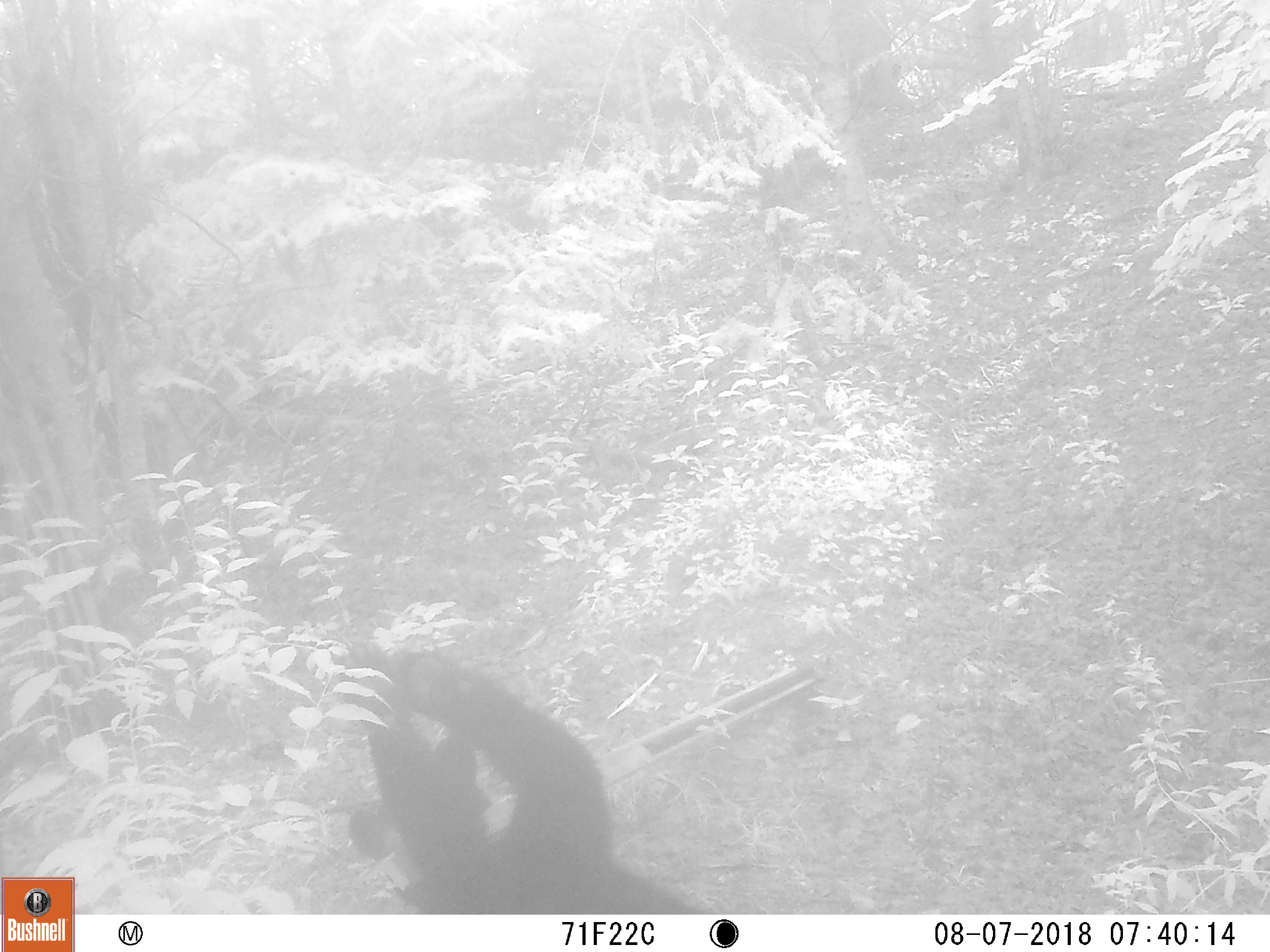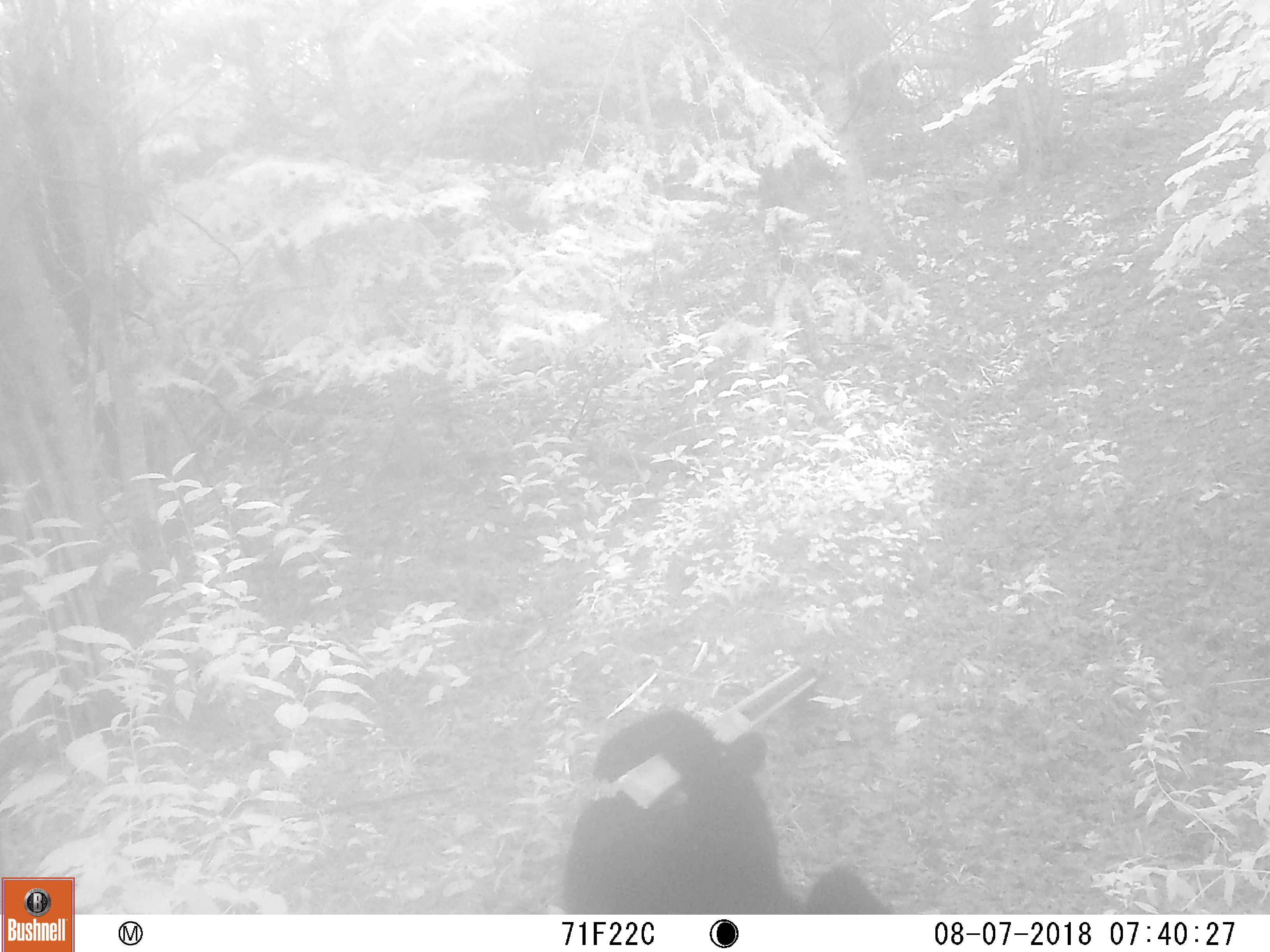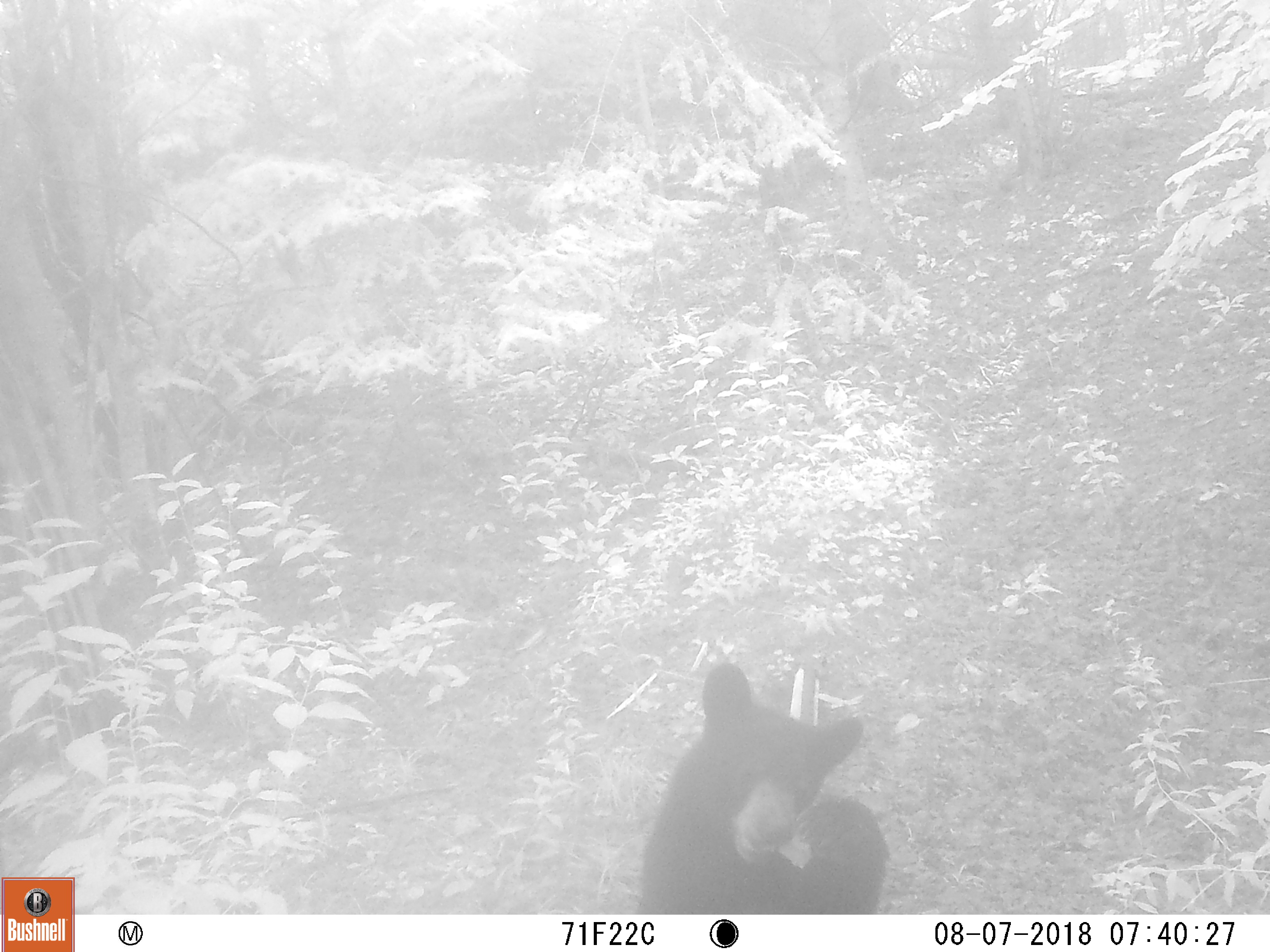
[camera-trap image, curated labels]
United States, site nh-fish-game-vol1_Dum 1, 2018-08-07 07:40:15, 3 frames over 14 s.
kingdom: Animalia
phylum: Chordata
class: Mammalia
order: Carnivora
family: Ursidae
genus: Ursus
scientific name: Ursus americanus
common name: black bear